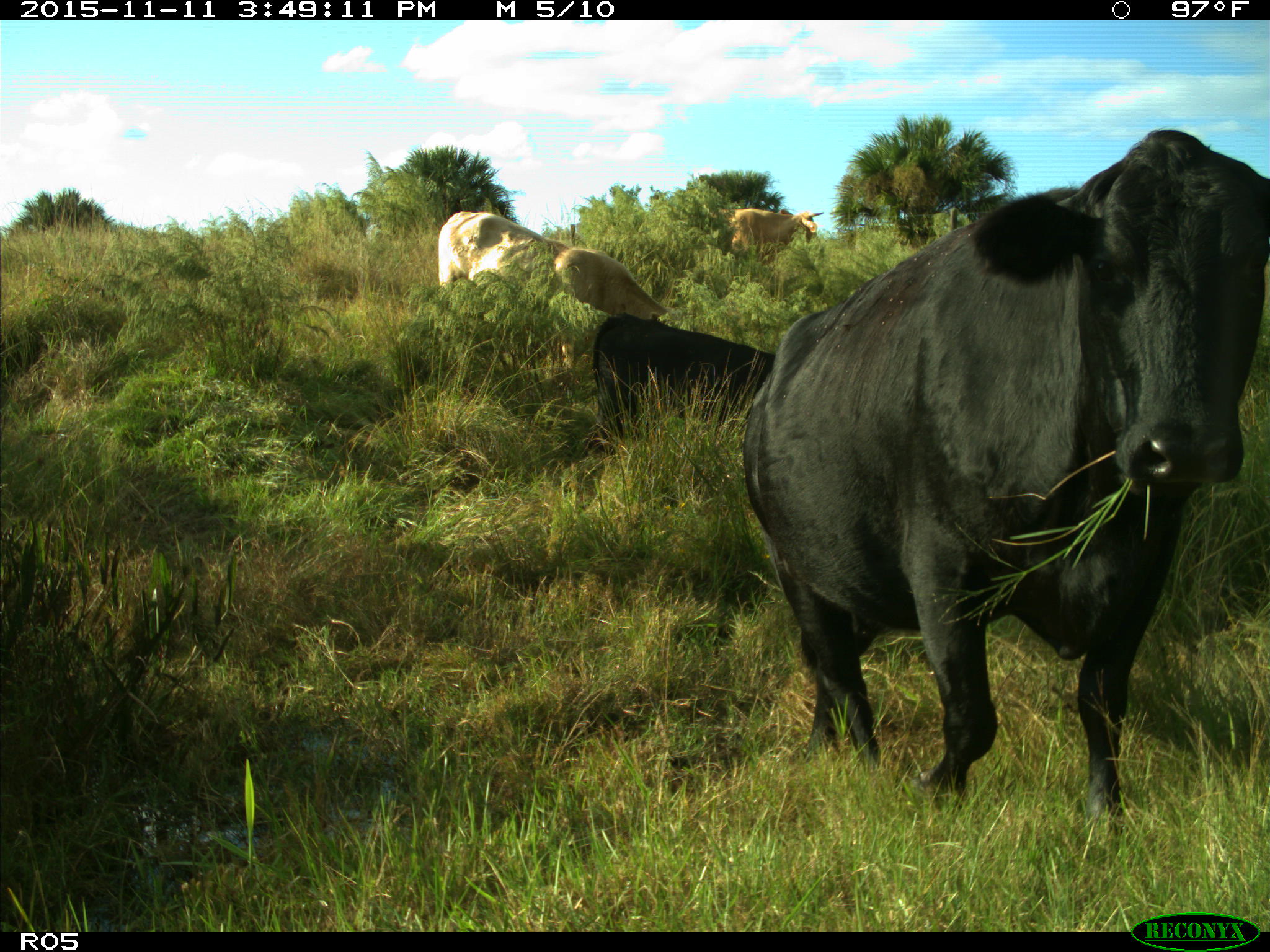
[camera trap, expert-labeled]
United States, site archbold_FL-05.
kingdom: Animalia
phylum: Chordata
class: Mammalia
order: Artiodactyla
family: Bovidae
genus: Bos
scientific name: Bos taurus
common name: domestic cow